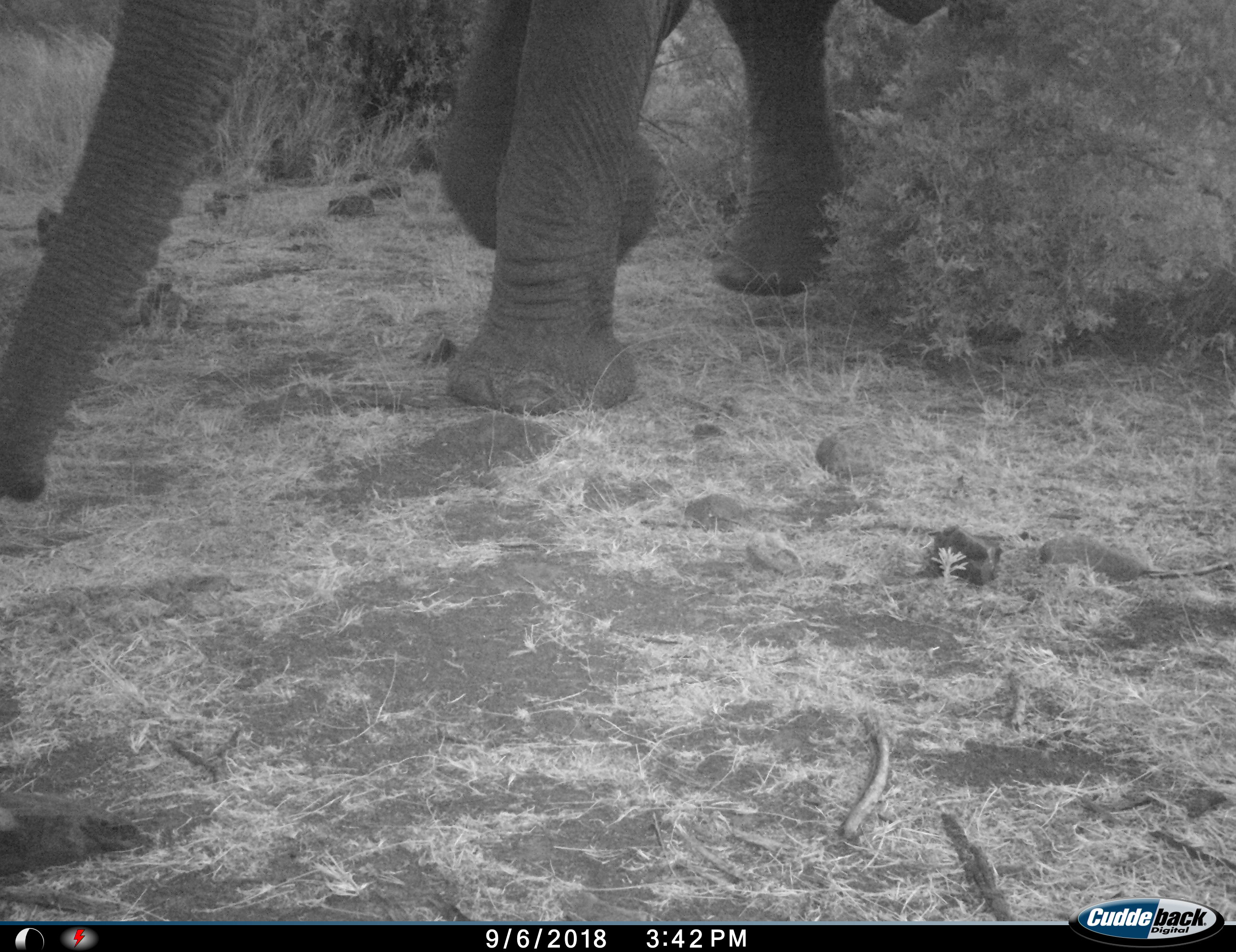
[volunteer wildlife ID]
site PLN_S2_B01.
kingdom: Animalia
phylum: Chordata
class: Mammalia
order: Proboscidea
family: Elephantidae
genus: Loxodonta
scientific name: Loxodonta africana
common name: african bush elephant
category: elephant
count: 1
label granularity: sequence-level